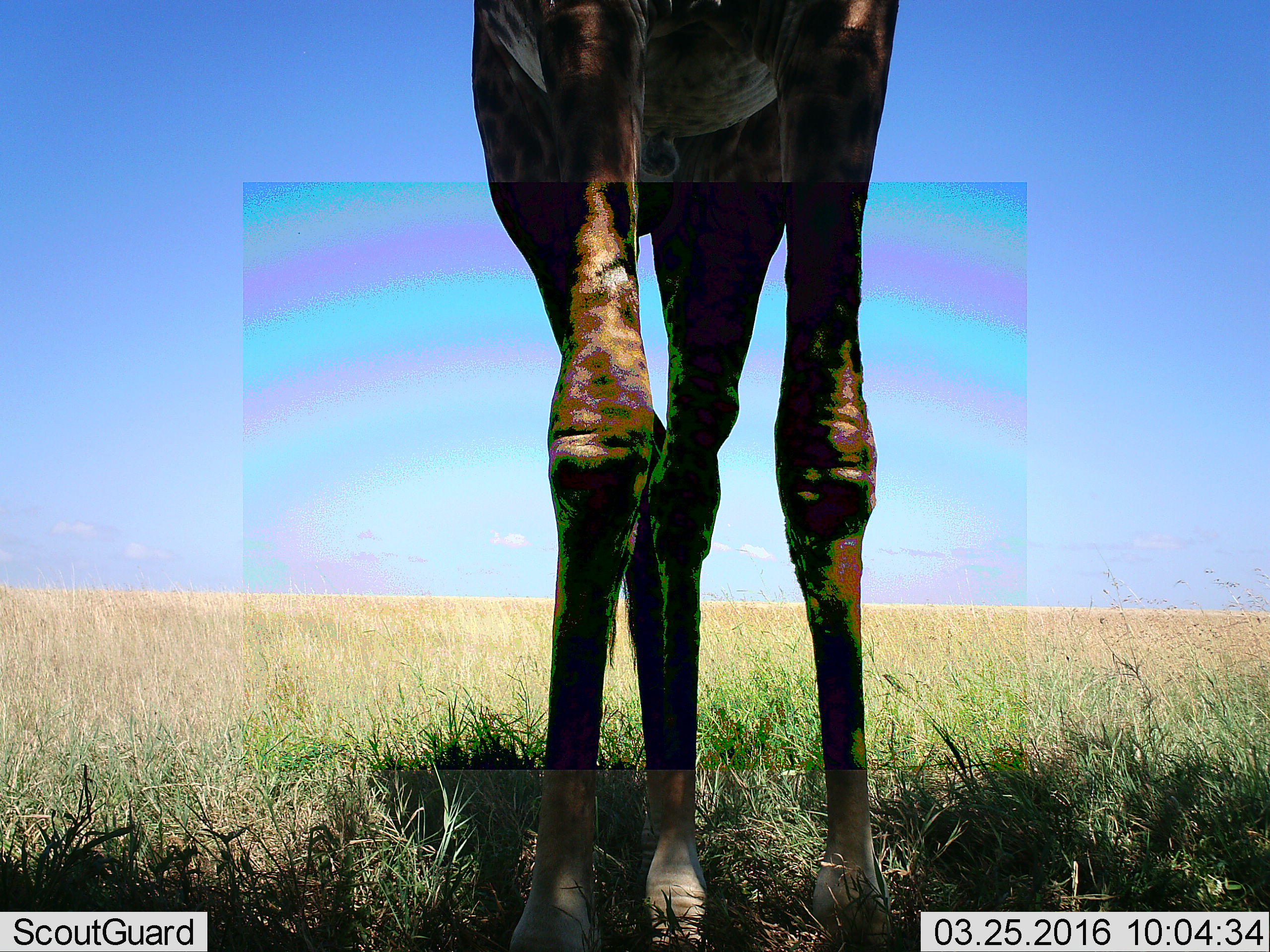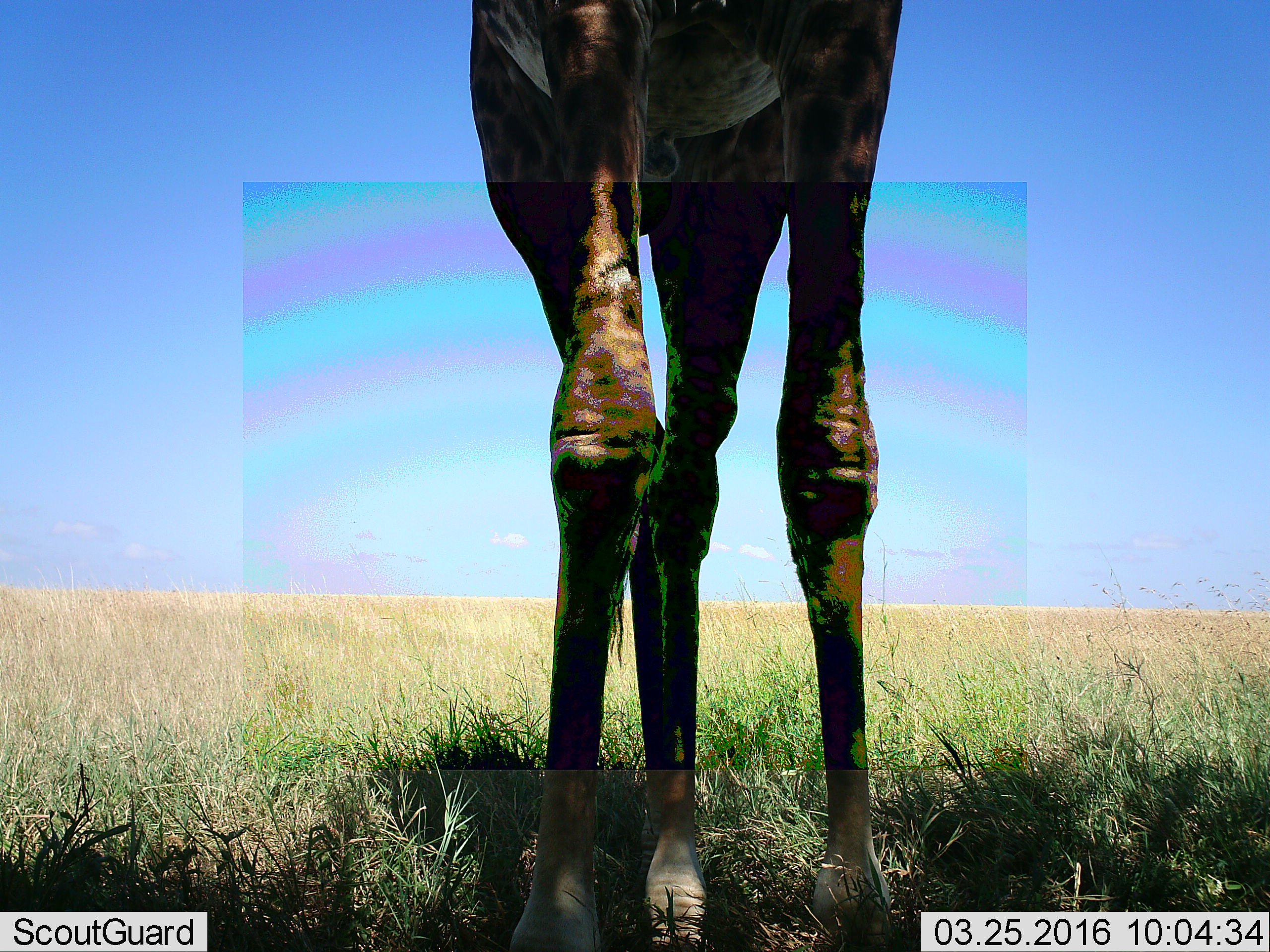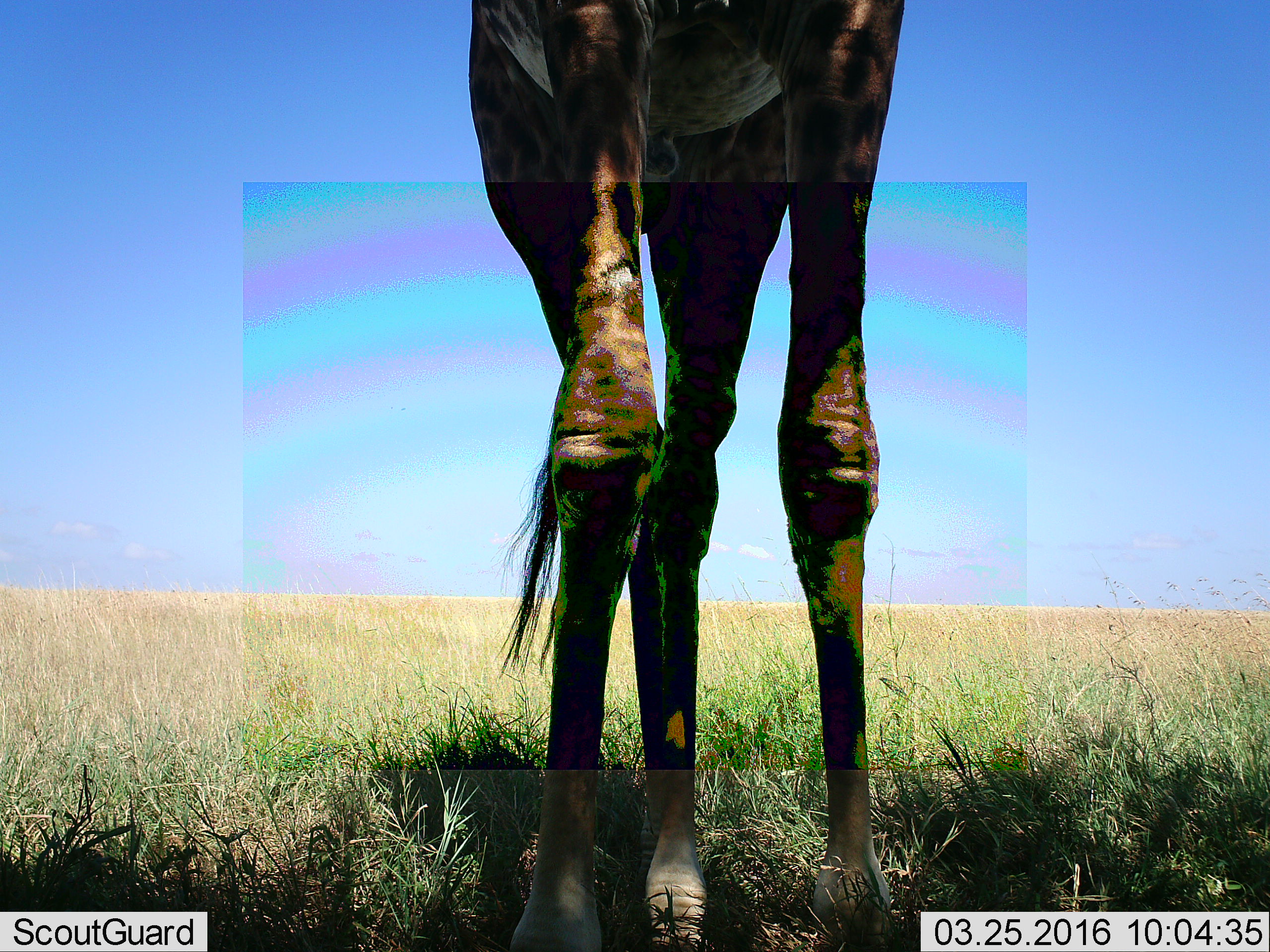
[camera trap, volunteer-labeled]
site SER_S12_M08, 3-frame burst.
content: unidentified animal